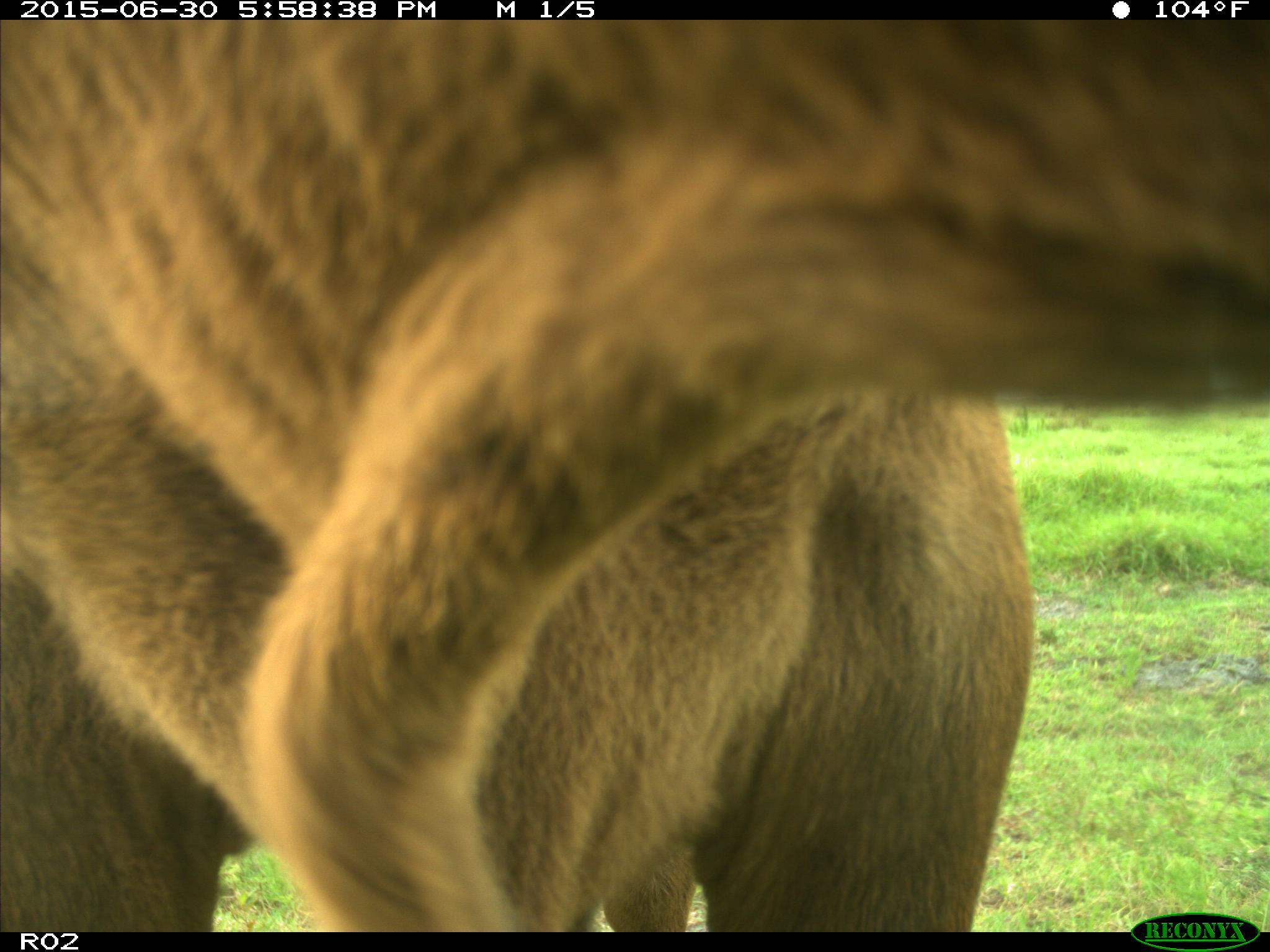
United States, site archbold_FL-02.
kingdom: Animalia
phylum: Chordata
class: Mammalia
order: Artiodactyla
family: Bovidae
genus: Bos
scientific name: Bos taurus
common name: domestic cow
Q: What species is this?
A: Bos taurus (domestic cow).